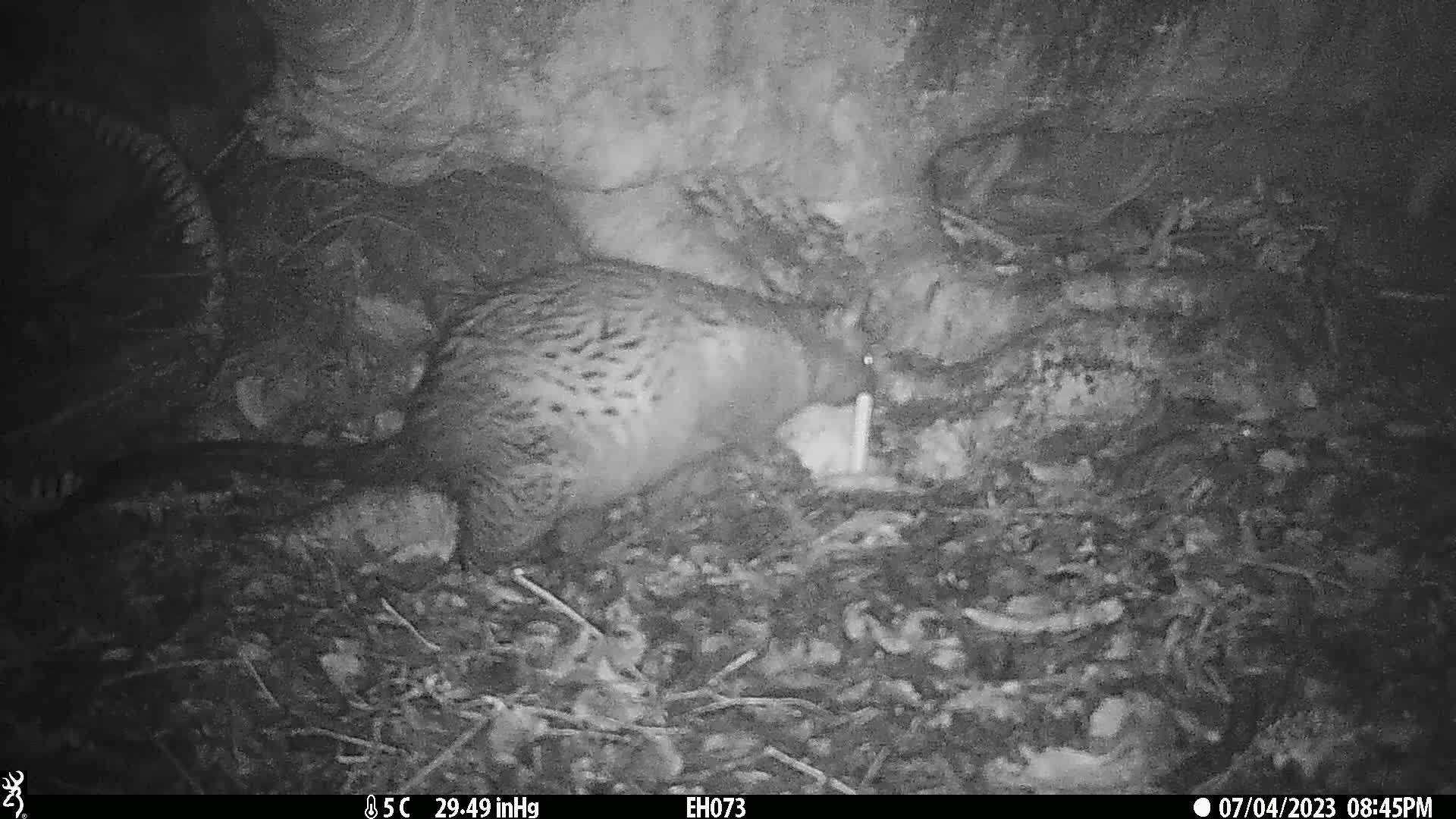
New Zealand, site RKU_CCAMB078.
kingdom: Animalia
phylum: Chordata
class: Mammalia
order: Diprotodontia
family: Phalangeridae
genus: Trichosurus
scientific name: Trichosurus vulpecula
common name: common brushtail possum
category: possum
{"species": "possum (common brushtail possum) (Trichosurus vulpecula)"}